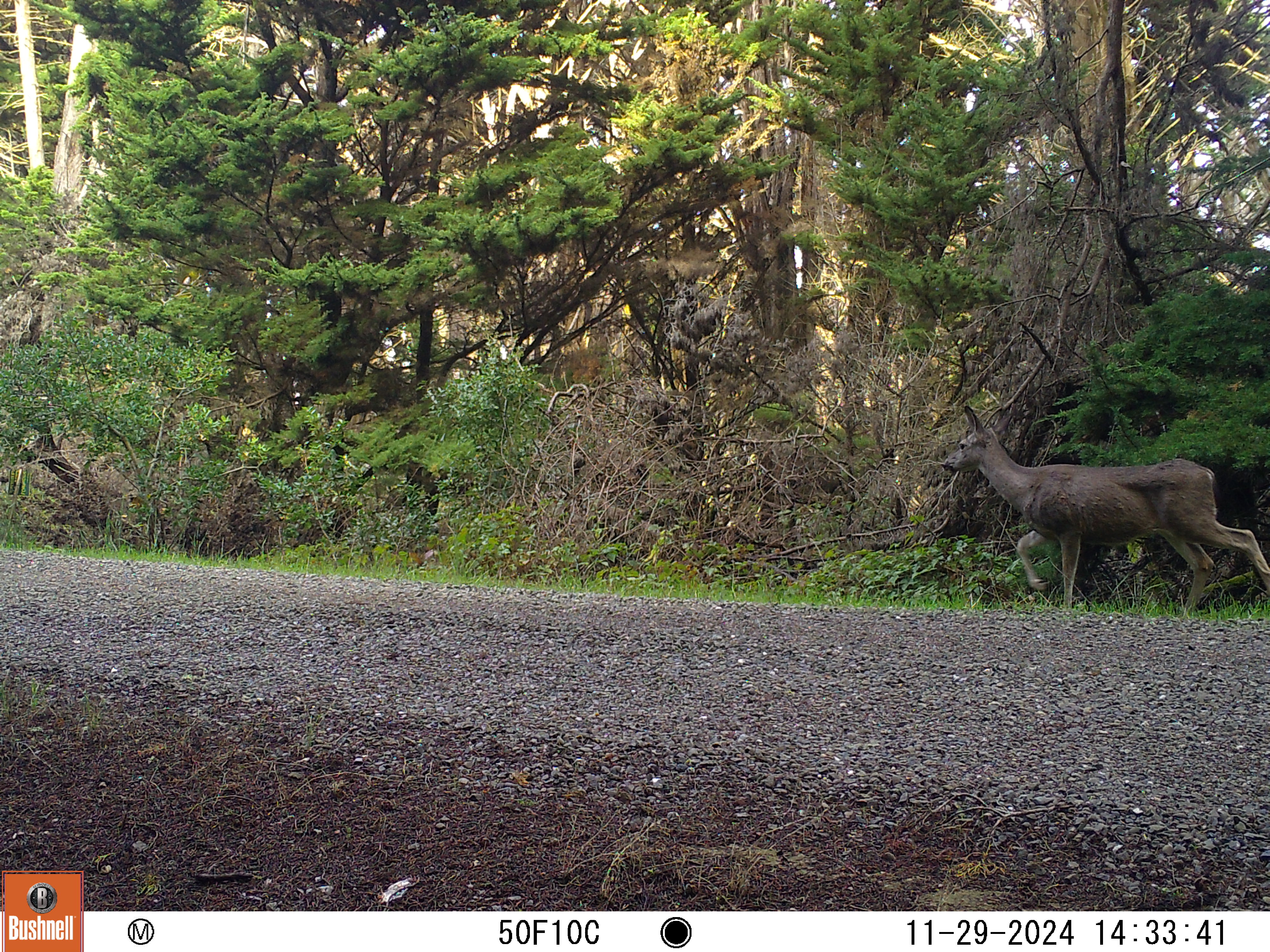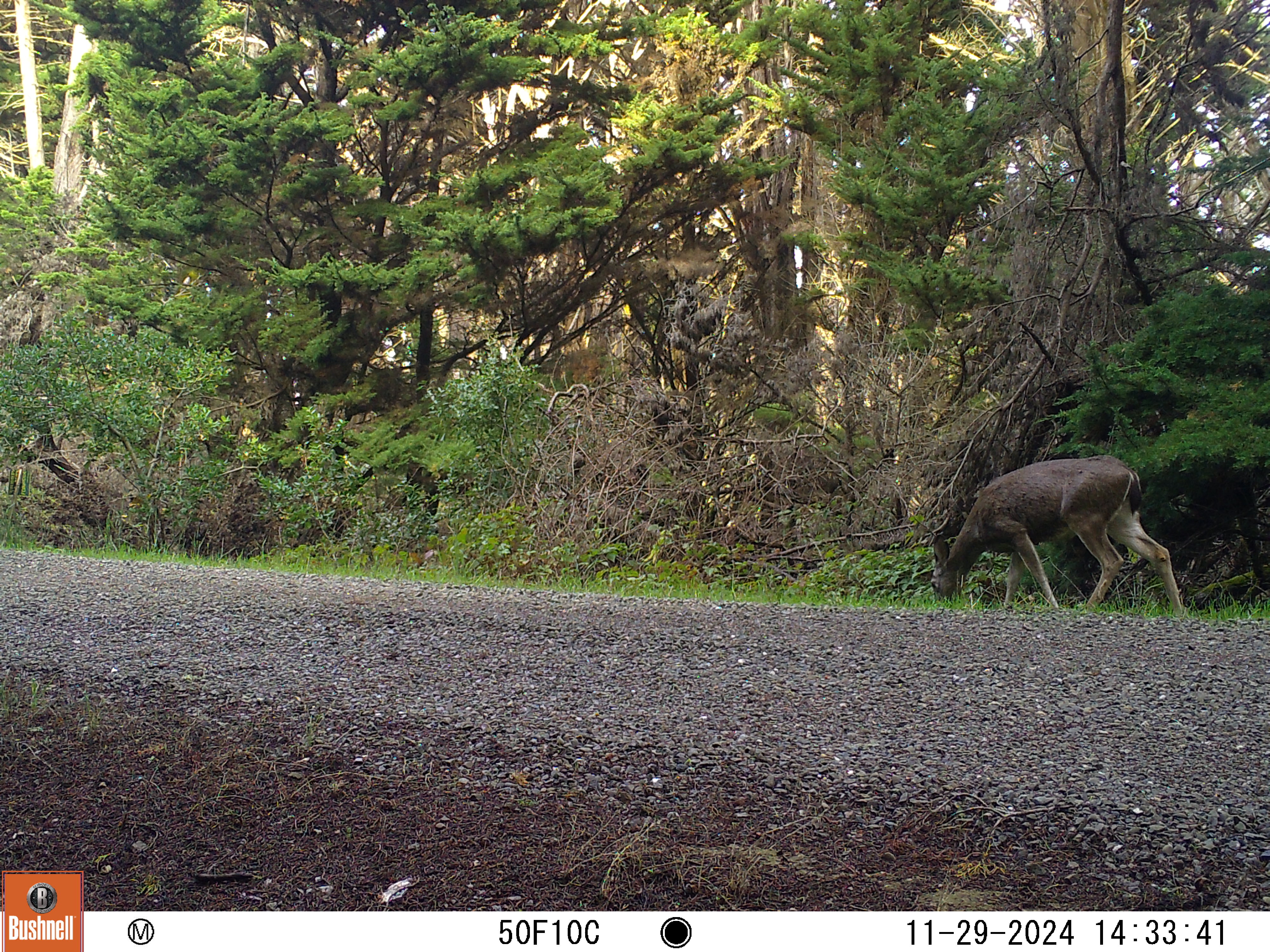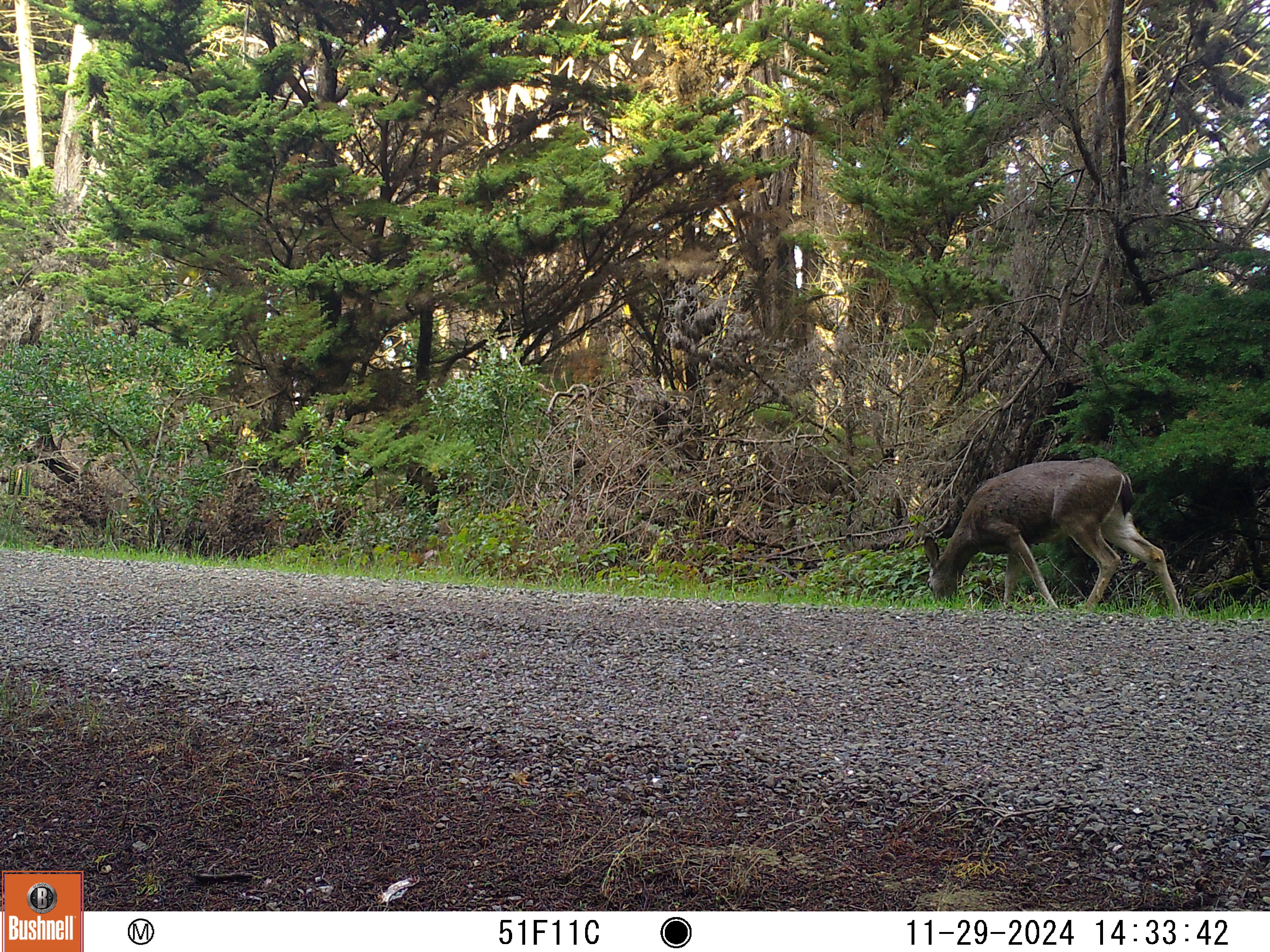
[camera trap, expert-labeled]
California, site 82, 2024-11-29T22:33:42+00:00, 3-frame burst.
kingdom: Animalia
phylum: Chordata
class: Mammalia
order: Artiodactyla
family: Cervidae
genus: Odocoileus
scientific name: Odocoileus hemionus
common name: mule deer